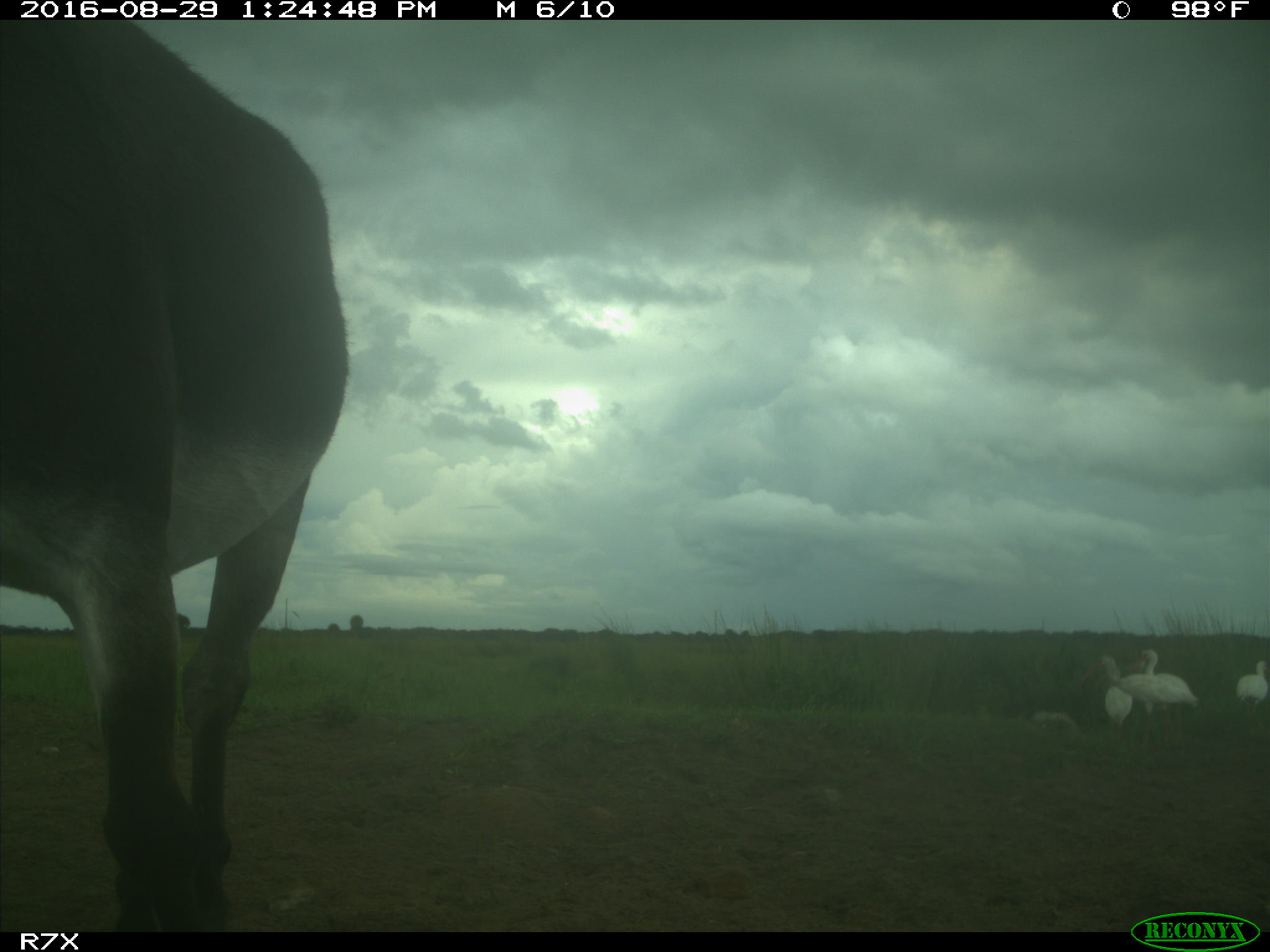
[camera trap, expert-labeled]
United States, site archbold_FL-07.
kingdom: Animalia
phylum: Chordata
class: Aves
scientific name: Aves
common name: birds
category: unidentified bird